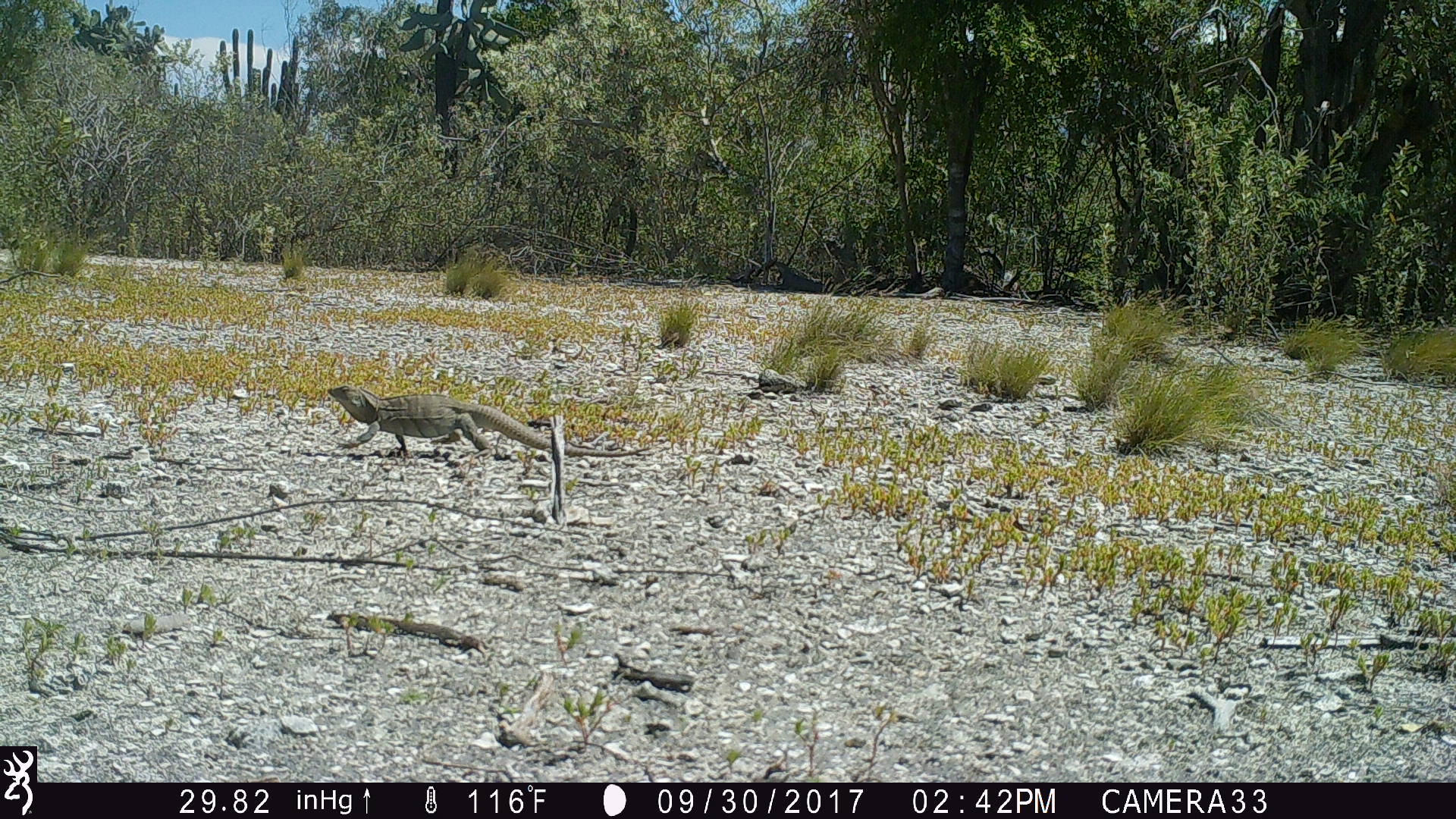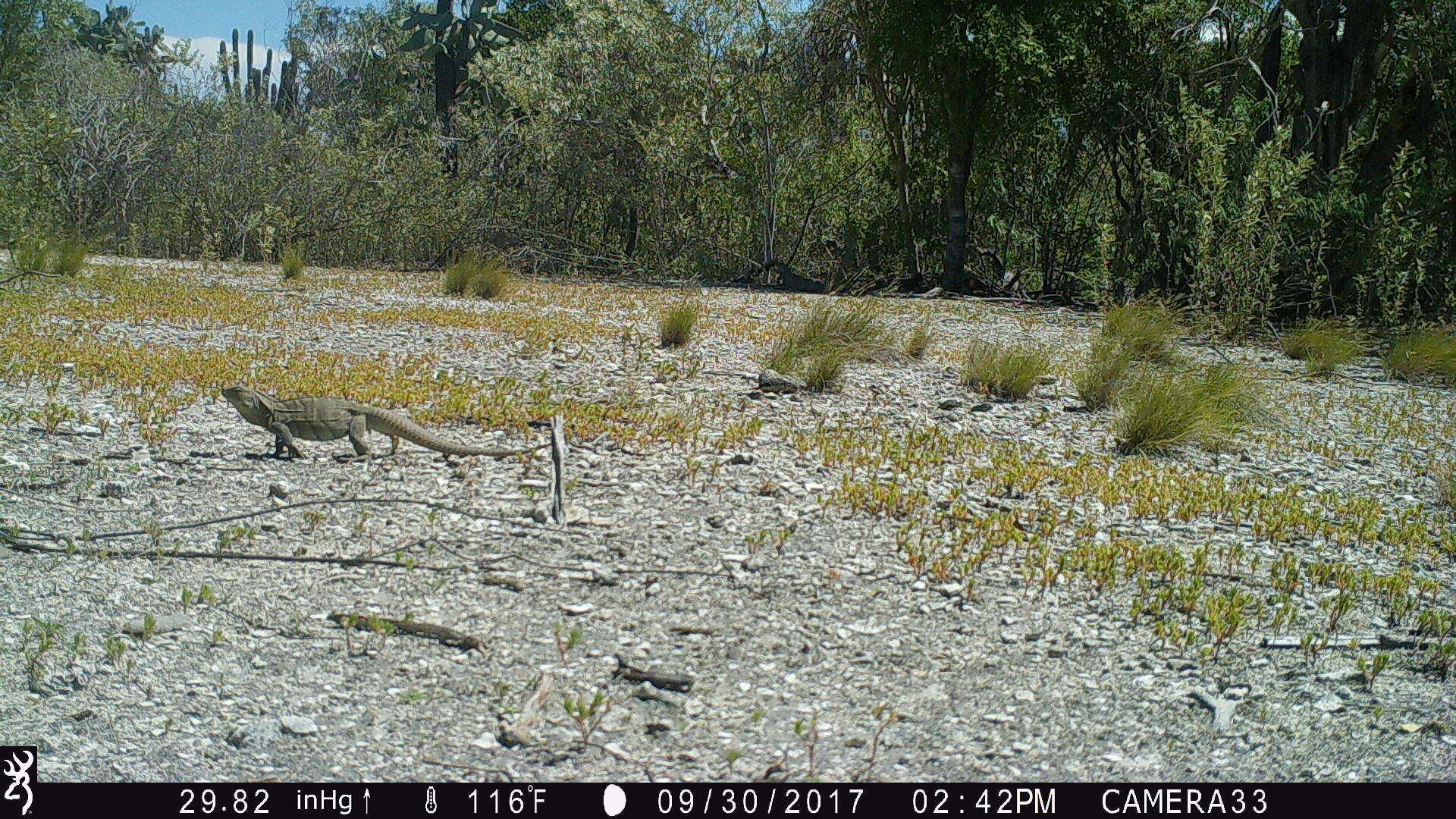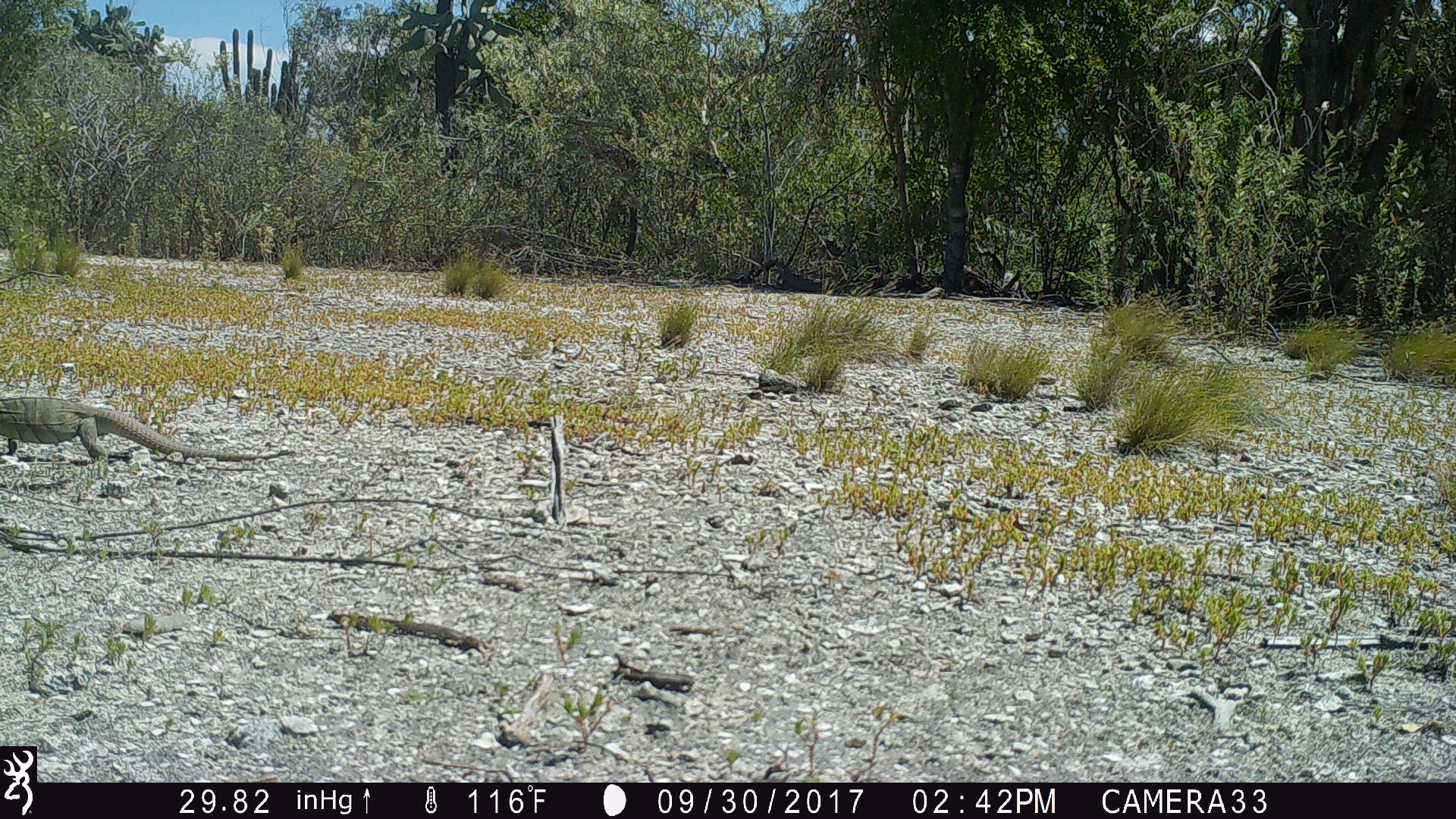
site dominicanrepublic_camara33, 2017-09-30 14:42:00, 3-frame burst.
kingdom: Animalia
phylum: Chordata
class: Reptilia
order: Squamata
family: Iguanidae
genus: Iguana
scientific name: Iguana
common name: typical iguanas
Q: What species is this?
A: Iguana (typical iguanas).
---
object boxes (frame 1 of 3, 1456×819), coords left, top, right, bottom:
iguana: 325, 383, 658, 467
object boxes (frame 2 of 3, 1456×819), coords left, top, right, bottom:
iguana: 220, 381, 502, 463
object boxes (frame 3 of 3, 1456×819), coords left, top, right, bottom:
iguana: 5, 390, 278, 466